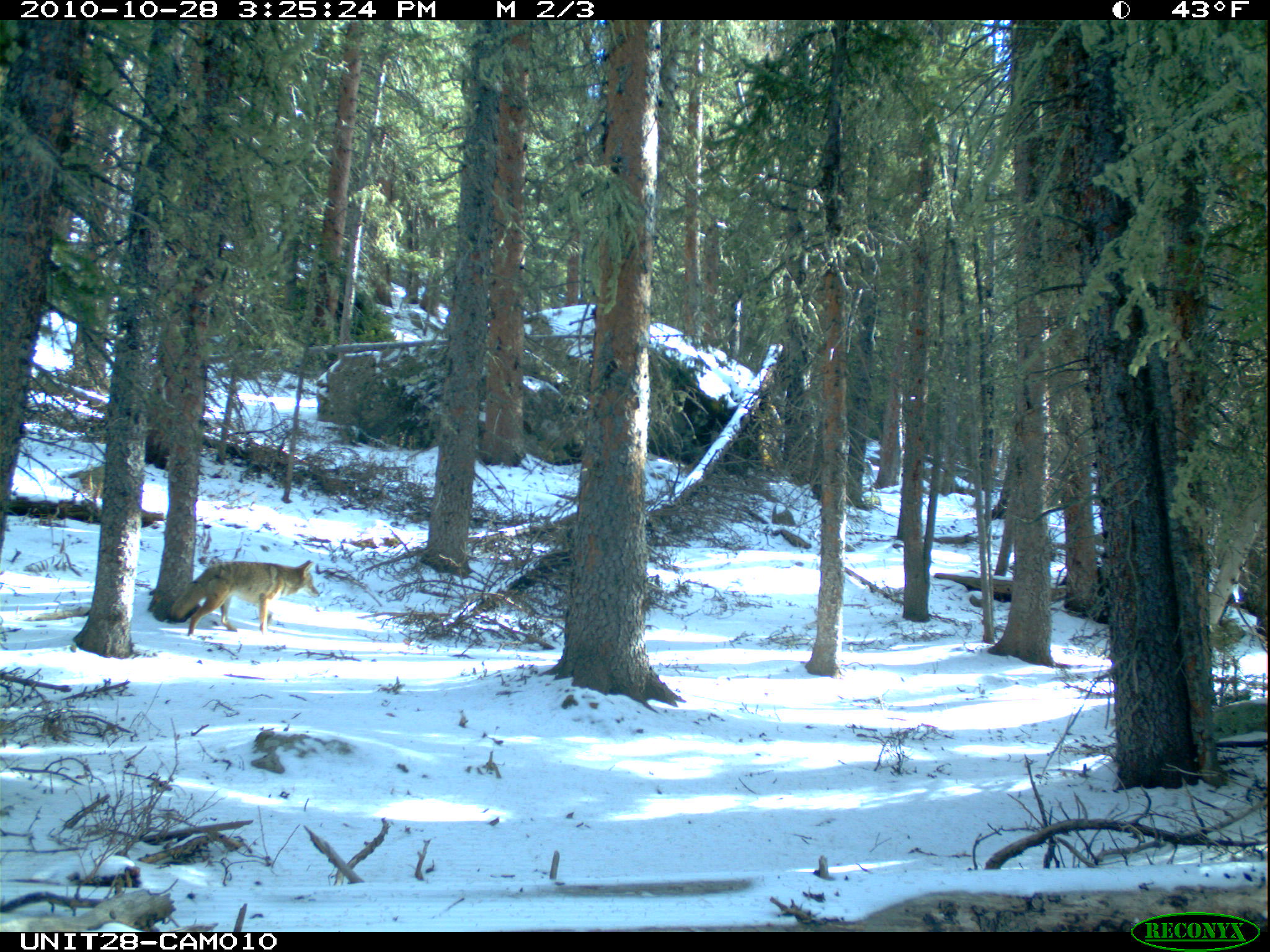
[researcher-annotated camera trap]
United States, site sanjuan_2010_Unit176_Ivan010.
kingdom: Animalia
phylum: Chordata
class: Mammalia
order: Carnivora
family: Canidae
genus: Canis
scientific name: Canis latrans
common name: coyote